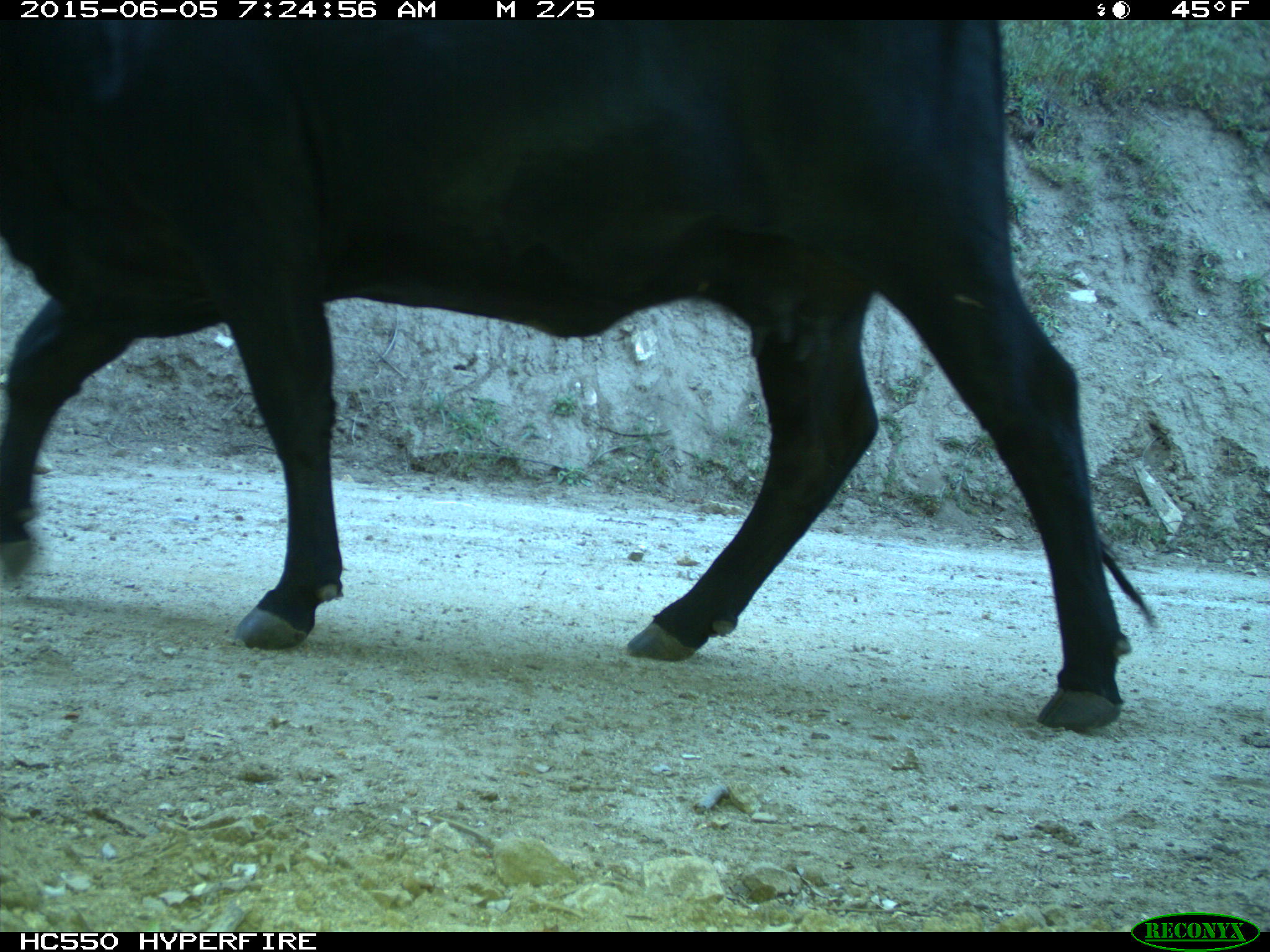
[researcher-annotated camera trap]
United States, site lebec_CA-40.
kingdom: Animalia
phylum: Chordata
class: Mammalia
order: Artiodactyla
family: Bovidae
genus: Bos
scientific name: Bos taurus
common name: domestic cow